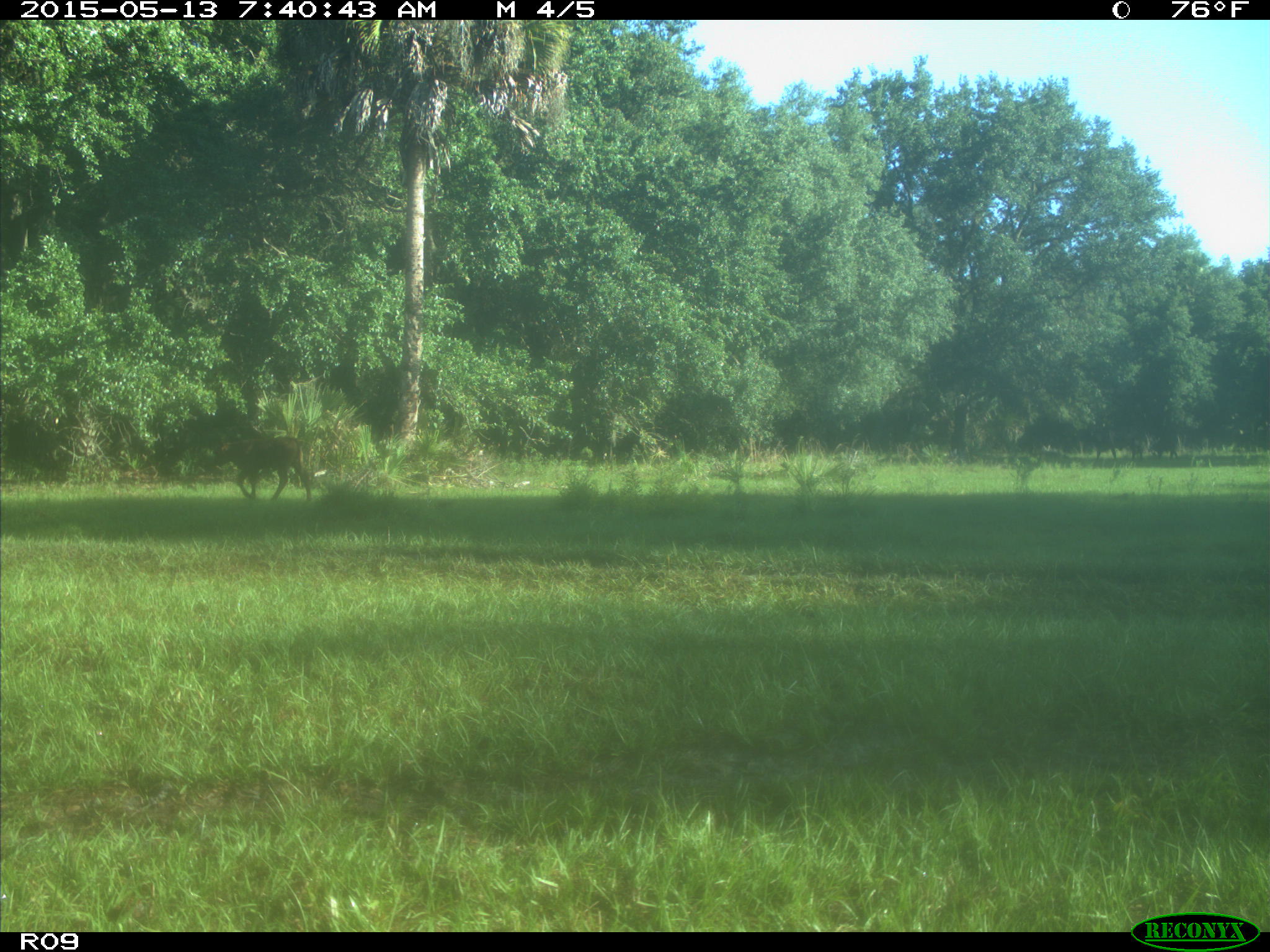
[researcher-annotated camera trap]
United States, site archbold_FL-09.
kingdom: Animalia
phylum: Chordata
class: Mammalia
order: Artiodactyla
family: Bovidae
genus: Bos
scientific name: Bos taurus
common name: domestic cow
Bos taurus (domestic cow).